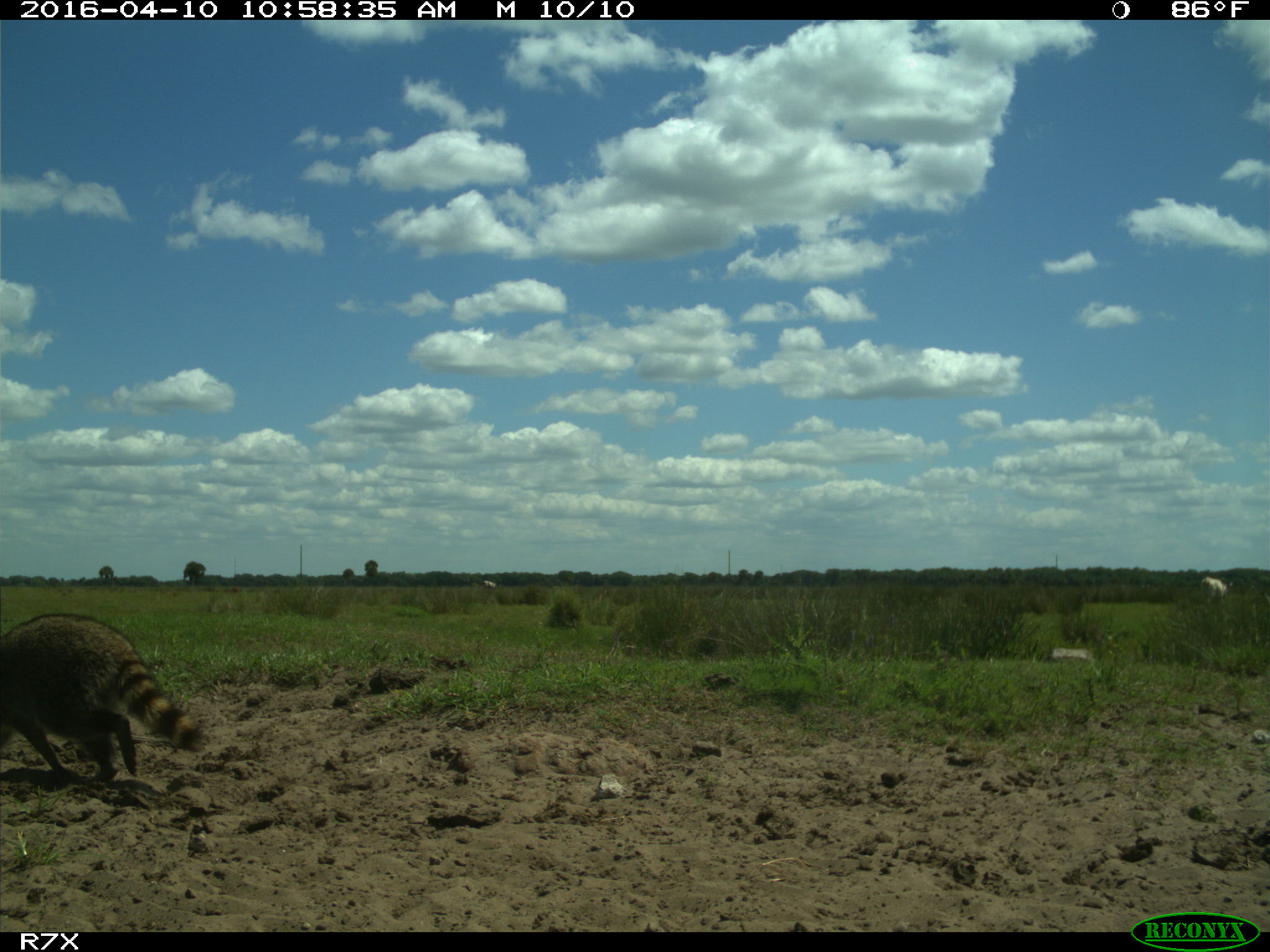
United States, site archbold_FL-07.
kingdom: Animalia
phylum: Chordata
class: Mammalia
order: Artiodactyla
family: Bovidae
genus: Bos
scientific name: Bos taurus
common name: domestic cow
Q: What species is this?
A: Bos taurus (domestic cow).